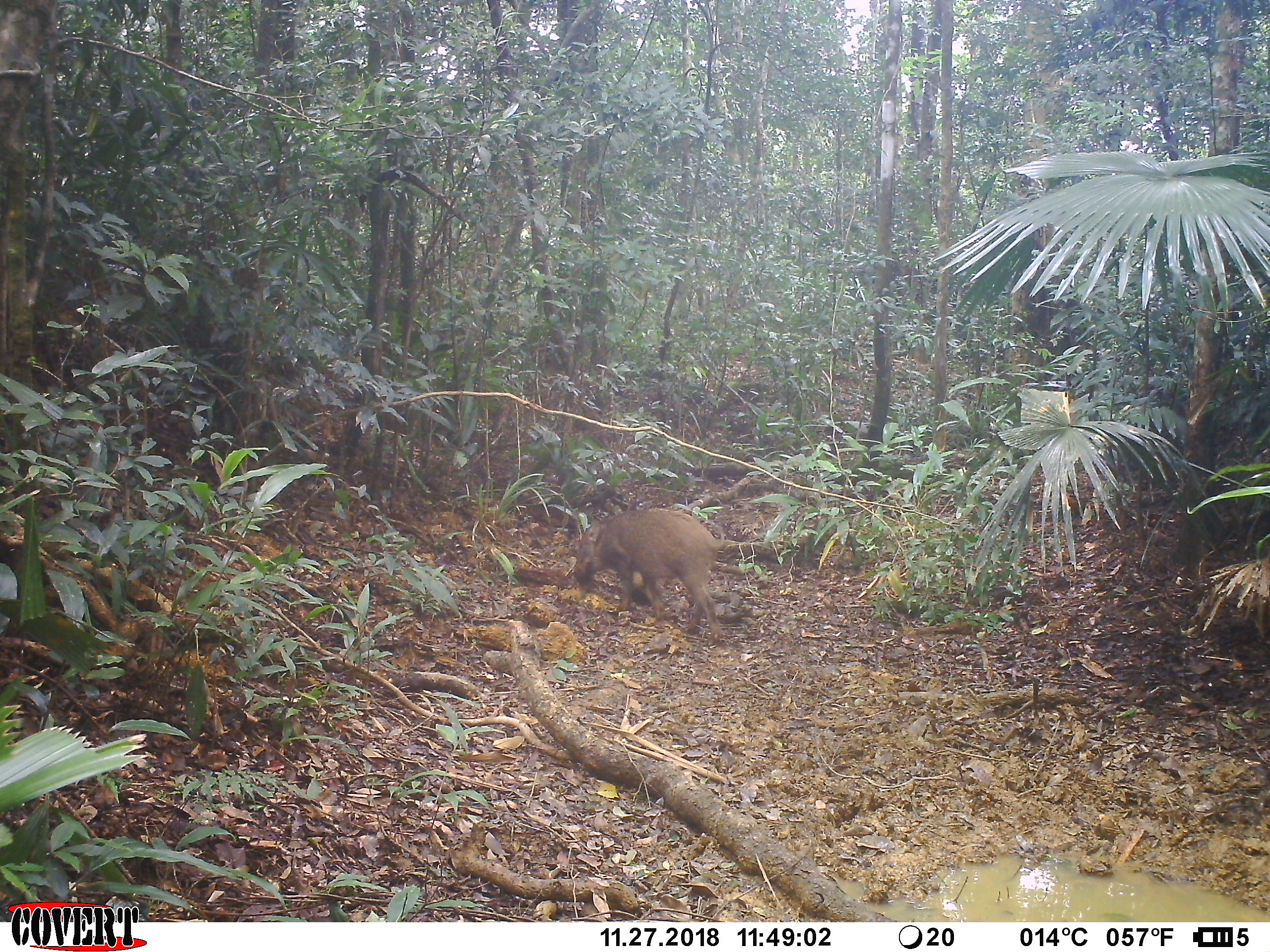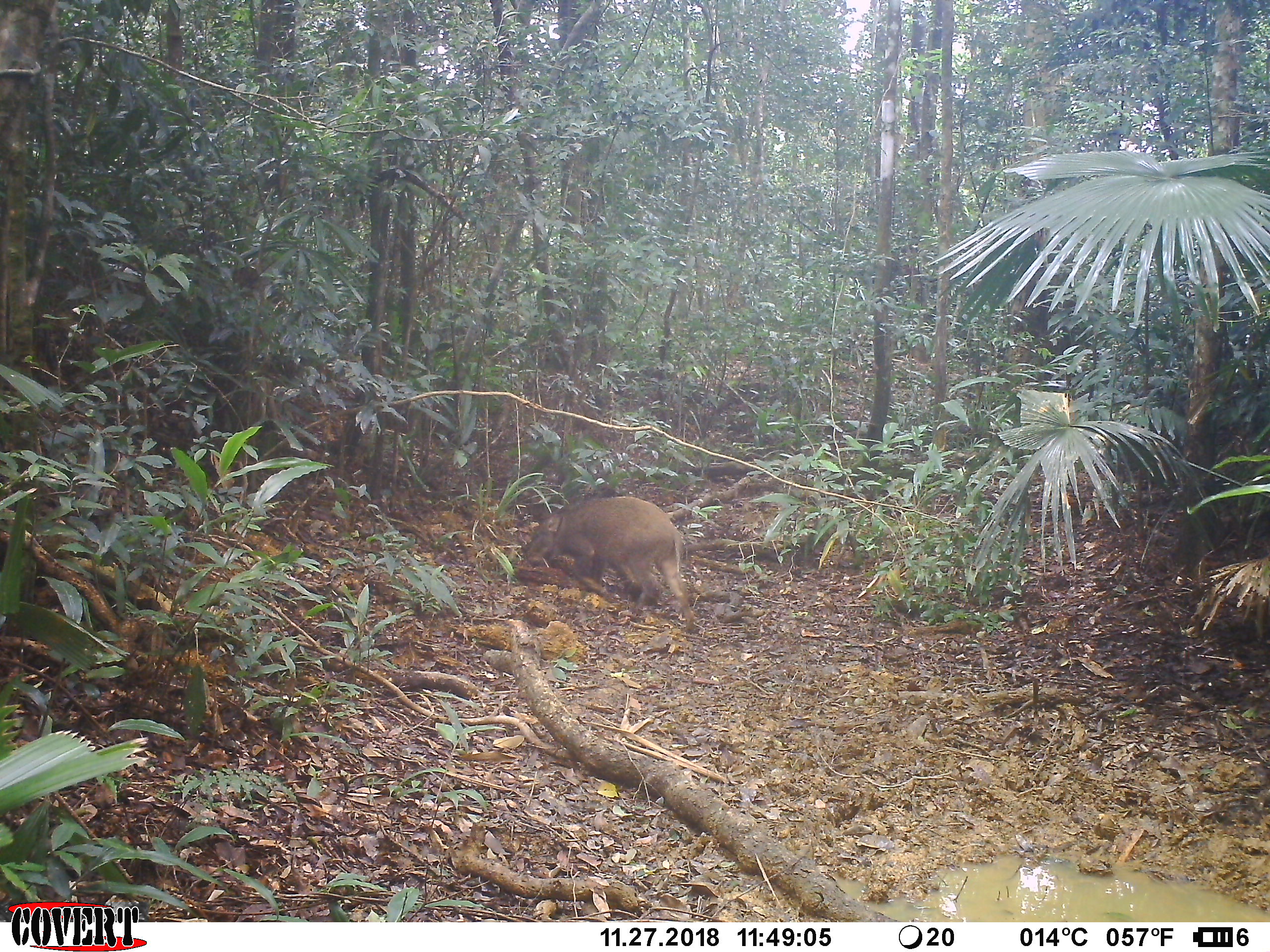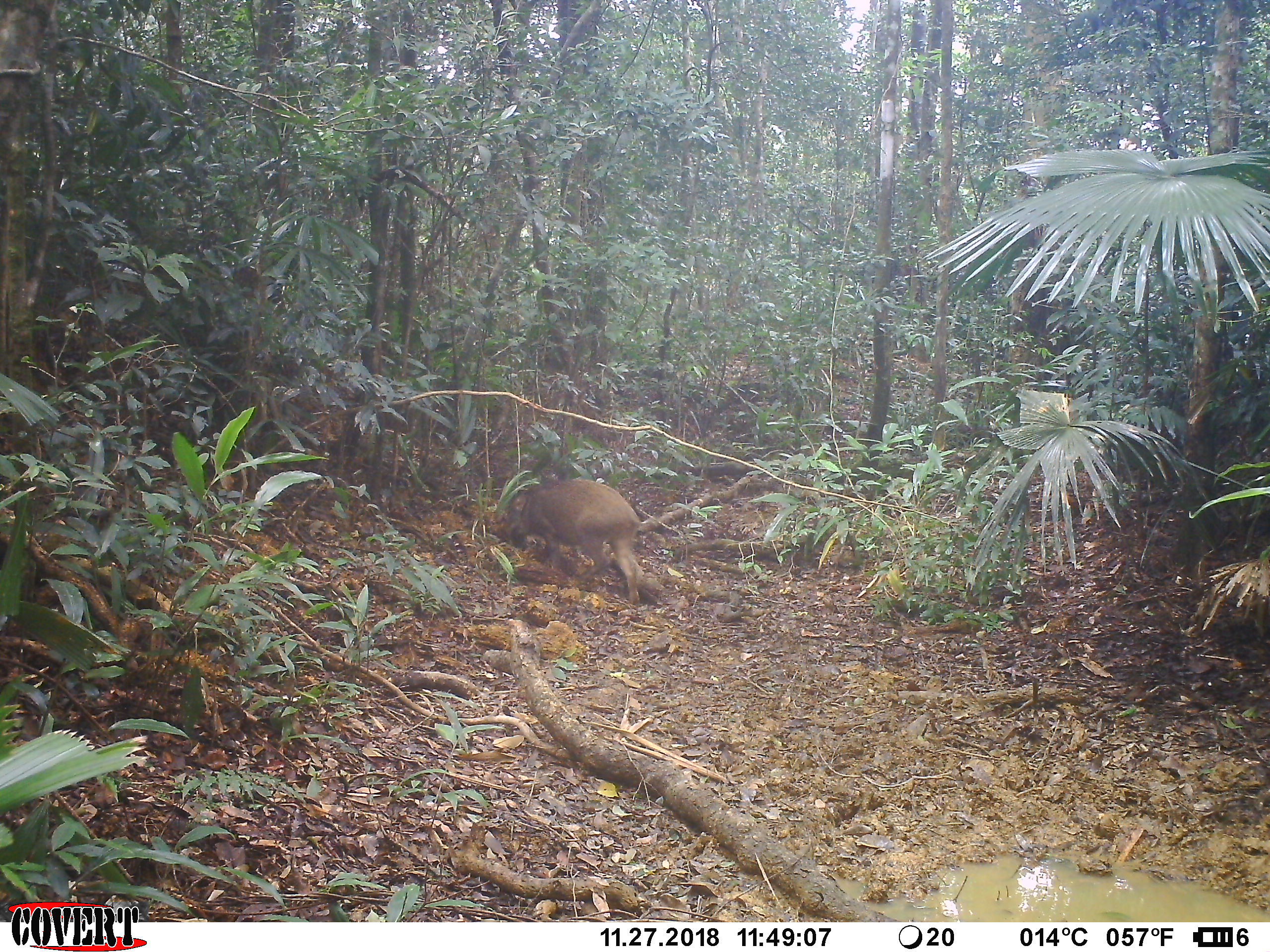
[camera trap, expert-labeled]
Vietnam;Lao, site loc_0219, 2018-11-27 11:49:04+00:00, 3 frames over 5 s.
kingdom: Animalia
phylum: Chordata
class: Mammalia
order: Artiodactyla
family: Suidae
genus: Sus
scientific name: Sus scrofa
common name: eurasian wild pig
Eurasian wild pig (Sus scrofa). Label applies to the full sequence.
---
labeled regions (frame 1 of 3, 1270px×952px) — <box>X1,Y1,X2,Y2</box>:
eurasian wild pig: <box>572,508,727,645</box>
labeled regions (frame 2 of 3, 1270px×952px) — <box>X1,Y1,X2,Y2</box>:
eurasian wild pig: <box>521,496,699,634</box>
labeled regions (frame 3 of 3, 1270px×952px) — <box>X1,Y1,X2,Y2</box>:
eurasian wild pig: <box>492,479,647,604</box>